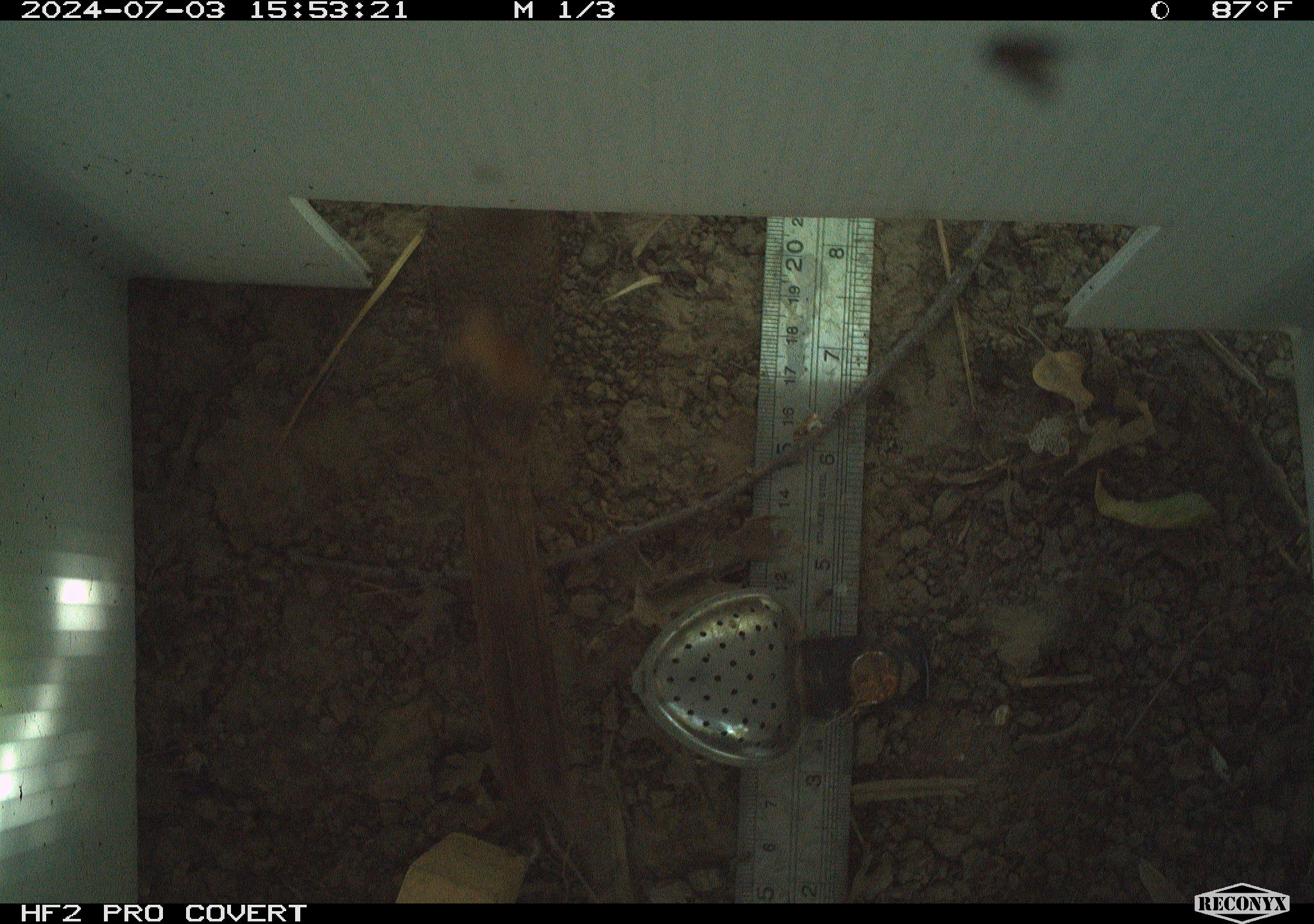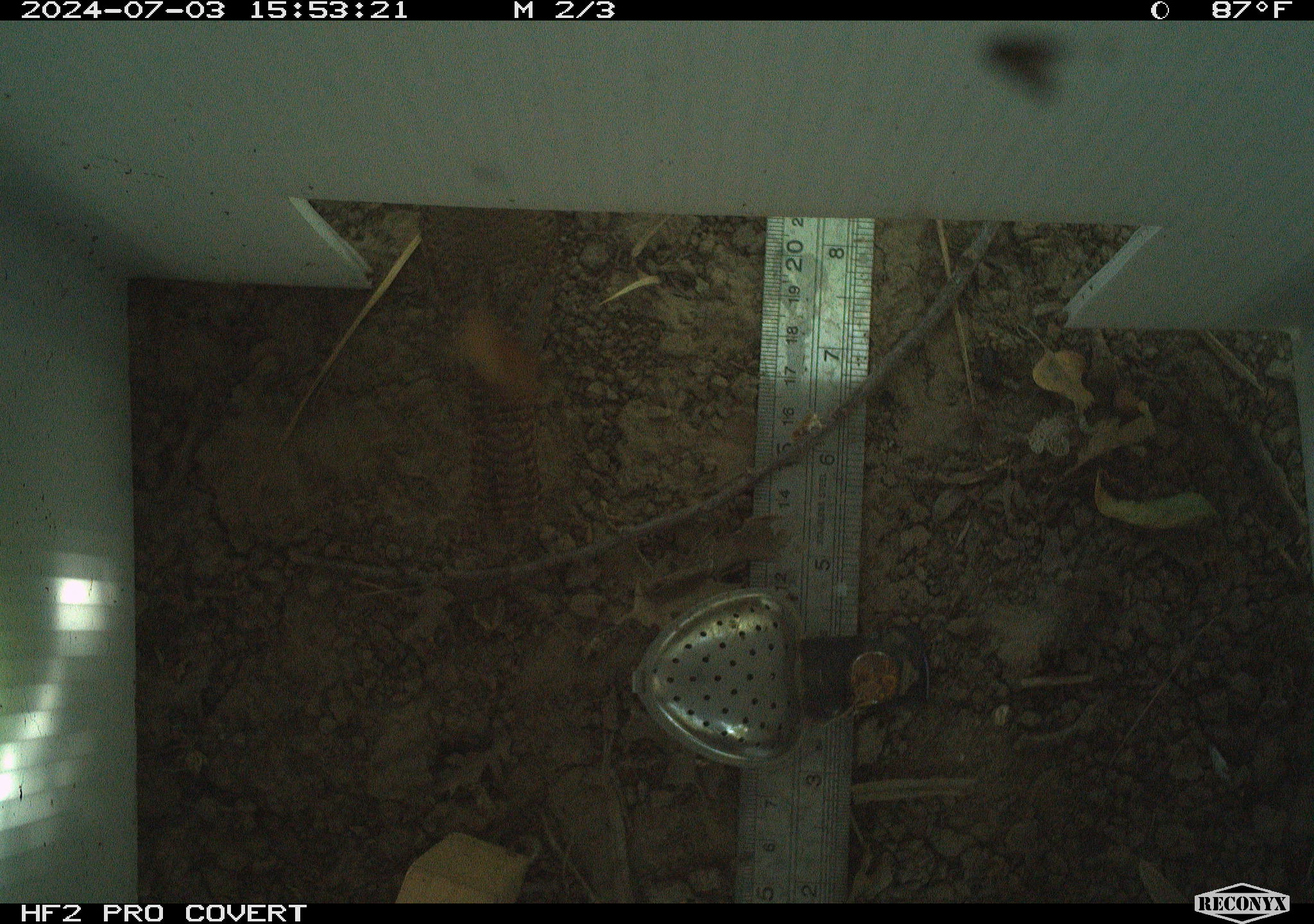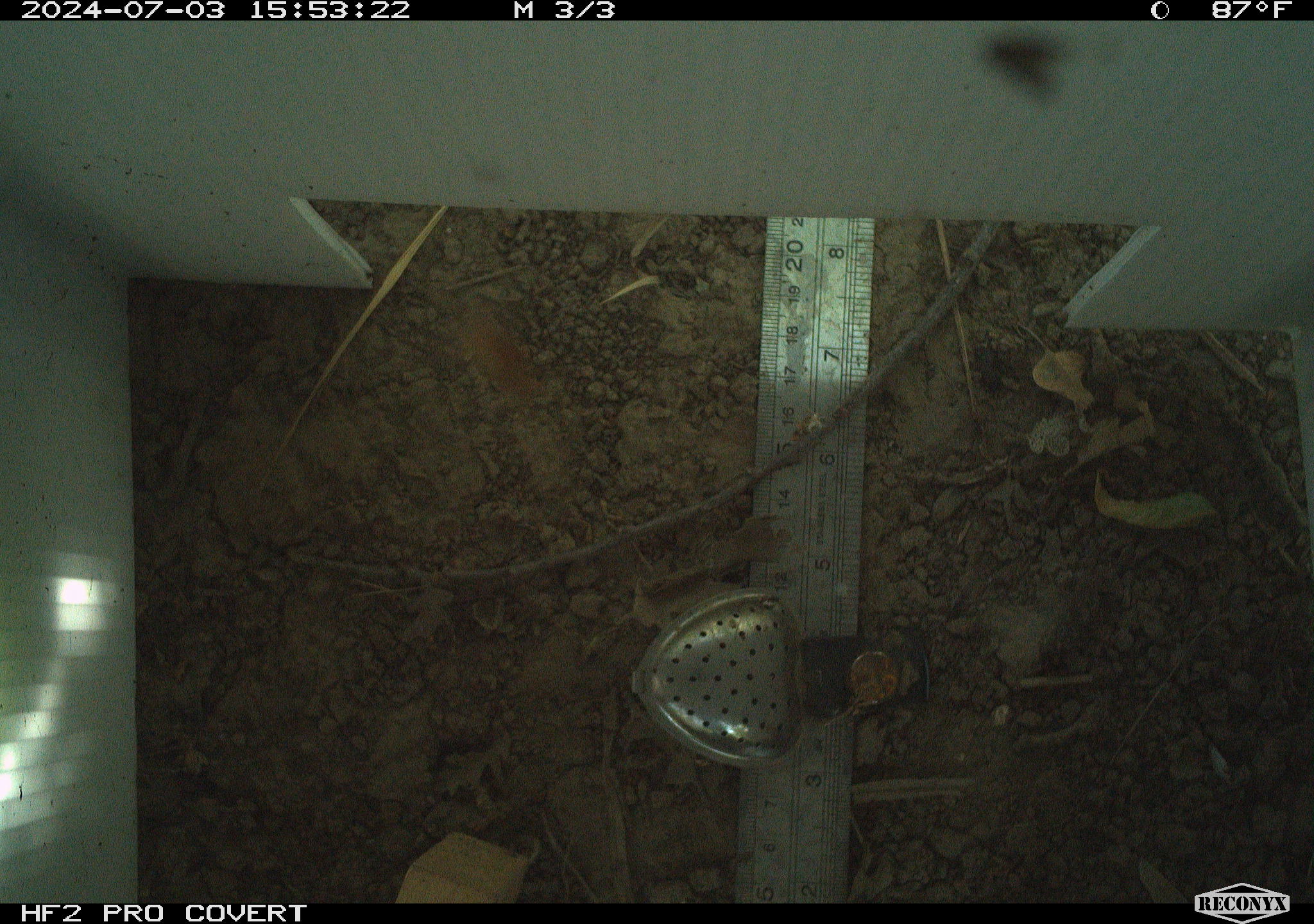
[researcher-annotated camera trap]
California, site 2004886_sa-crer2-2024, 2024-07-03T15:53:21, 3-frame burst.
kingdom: Animalia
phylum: Chordata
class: Aves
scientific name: Aves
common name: bird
Bird (Aves).